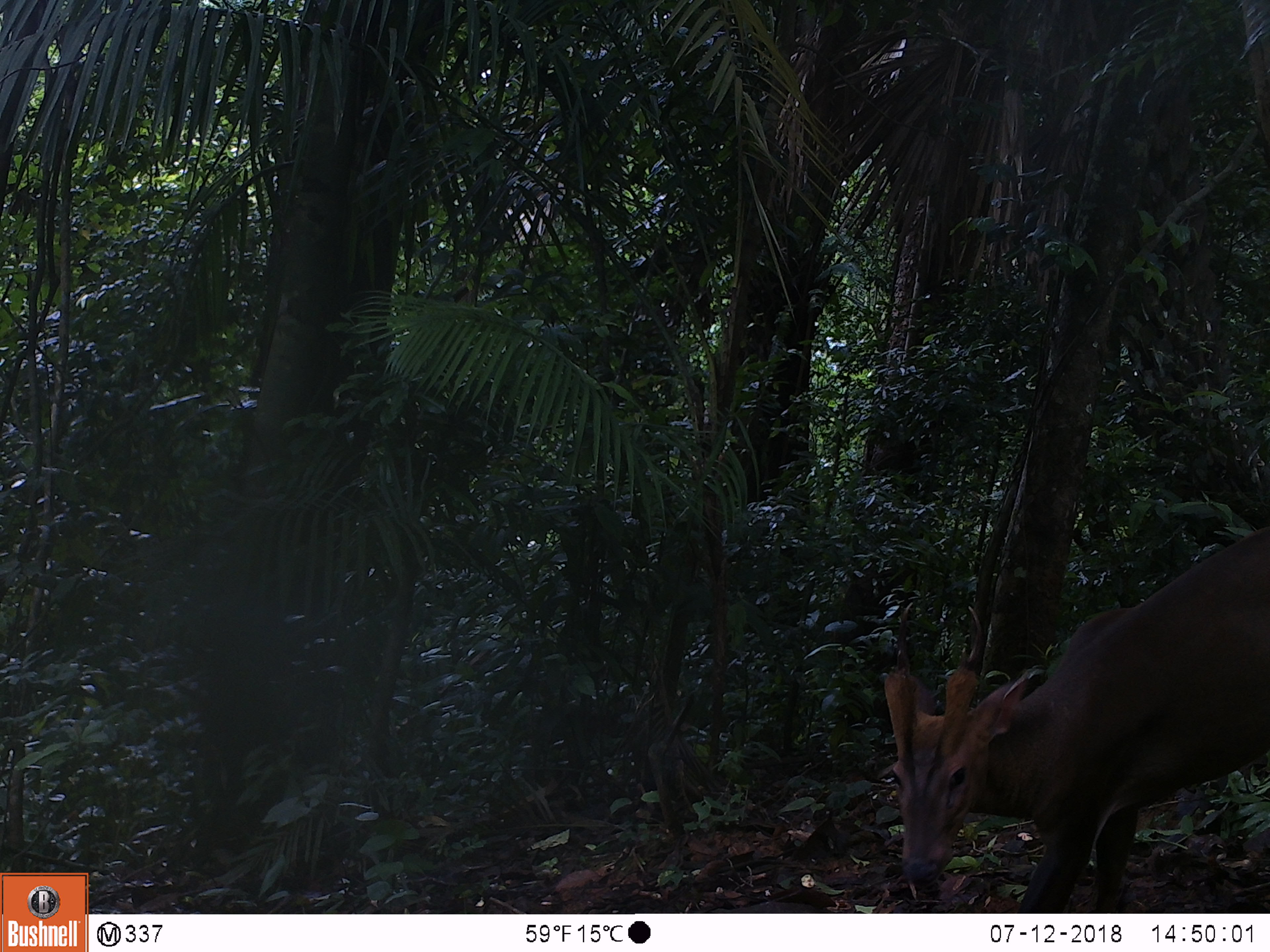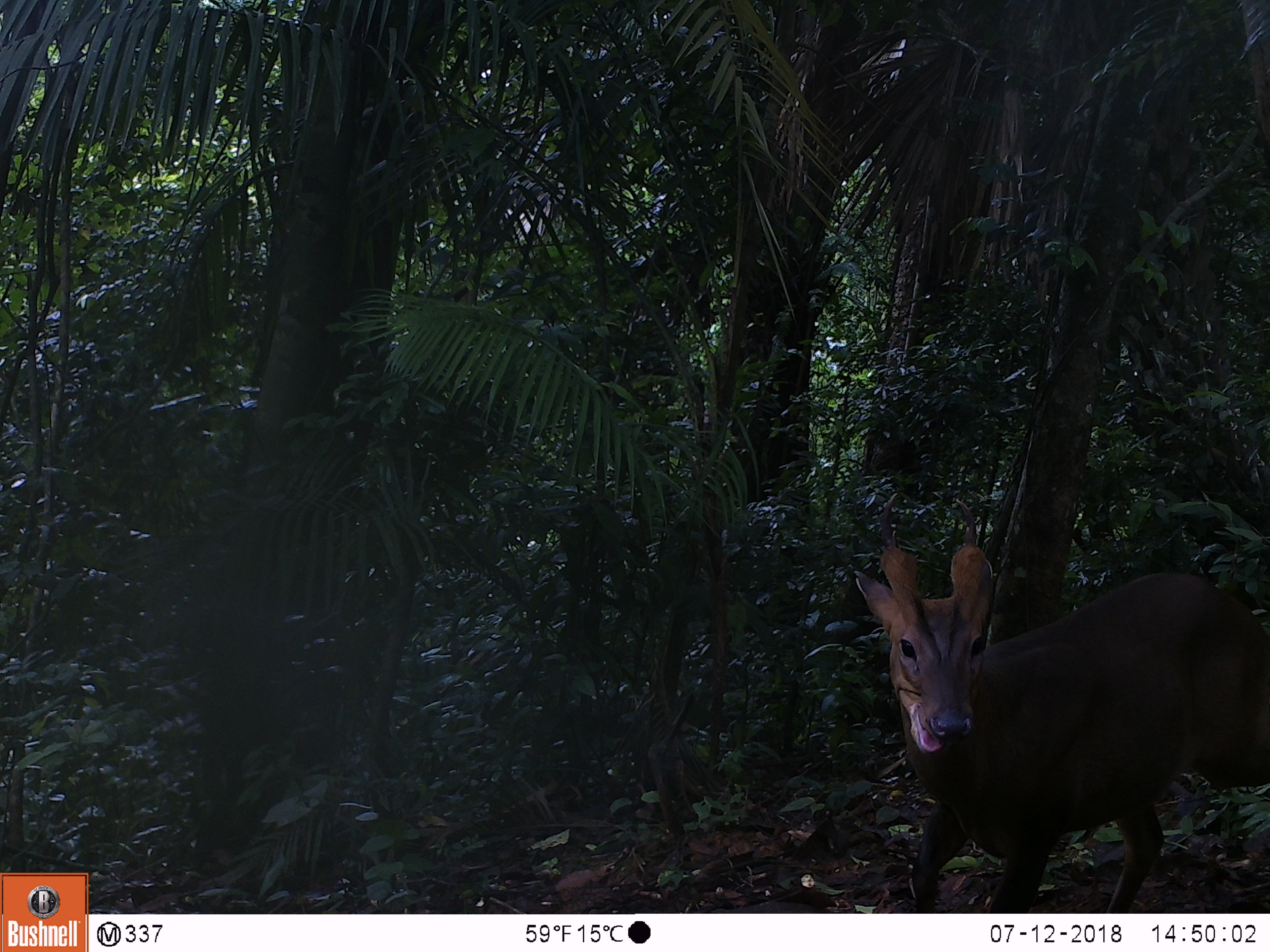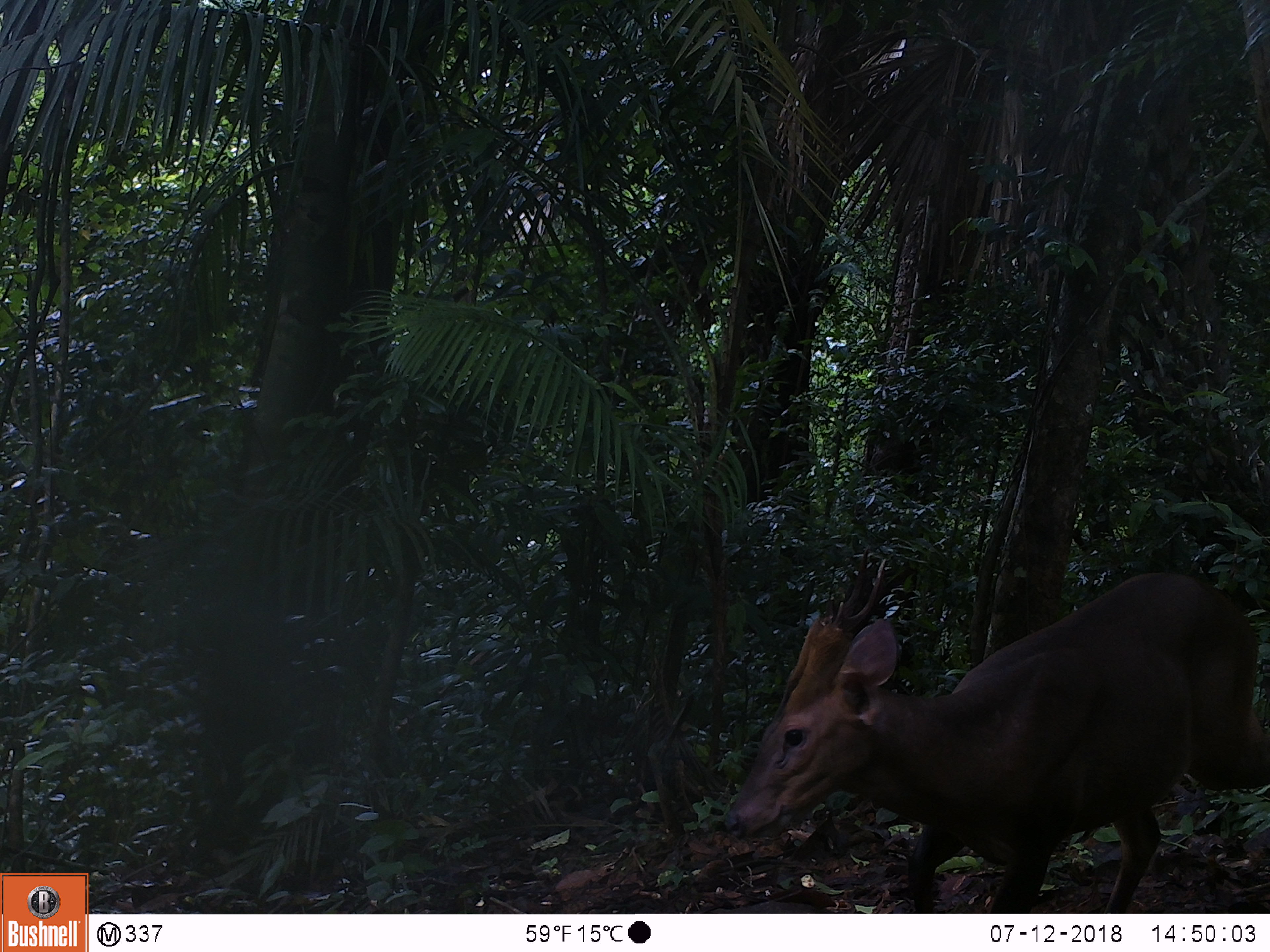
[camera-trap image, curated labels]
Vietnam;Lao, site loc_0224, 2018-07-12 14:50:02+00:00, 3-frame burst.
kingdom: Animalia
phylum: Chordata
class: Mammalia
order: Artiodactyla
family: Cervidae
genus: Muntiacus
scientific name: Muntiacus vuquangensis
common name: large-antlered muntjac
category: large antlered muntjac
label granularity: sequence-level